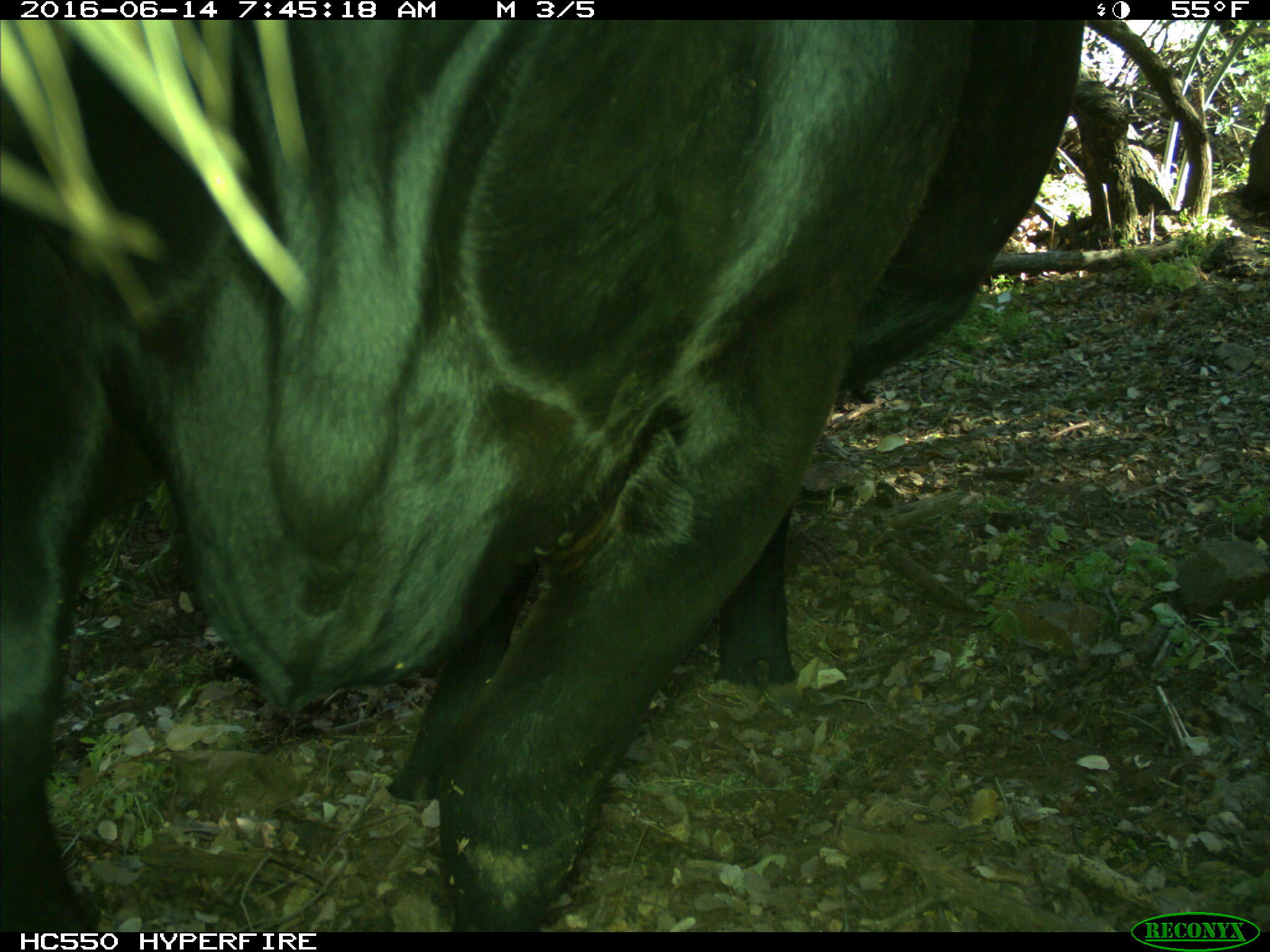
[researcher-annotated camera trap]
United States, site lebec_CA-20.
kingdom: Animalia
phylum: Chordata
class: Mammalia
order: Artiodactyla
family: Bovidae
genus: Bos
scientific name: Bos taurus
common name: domestic cow